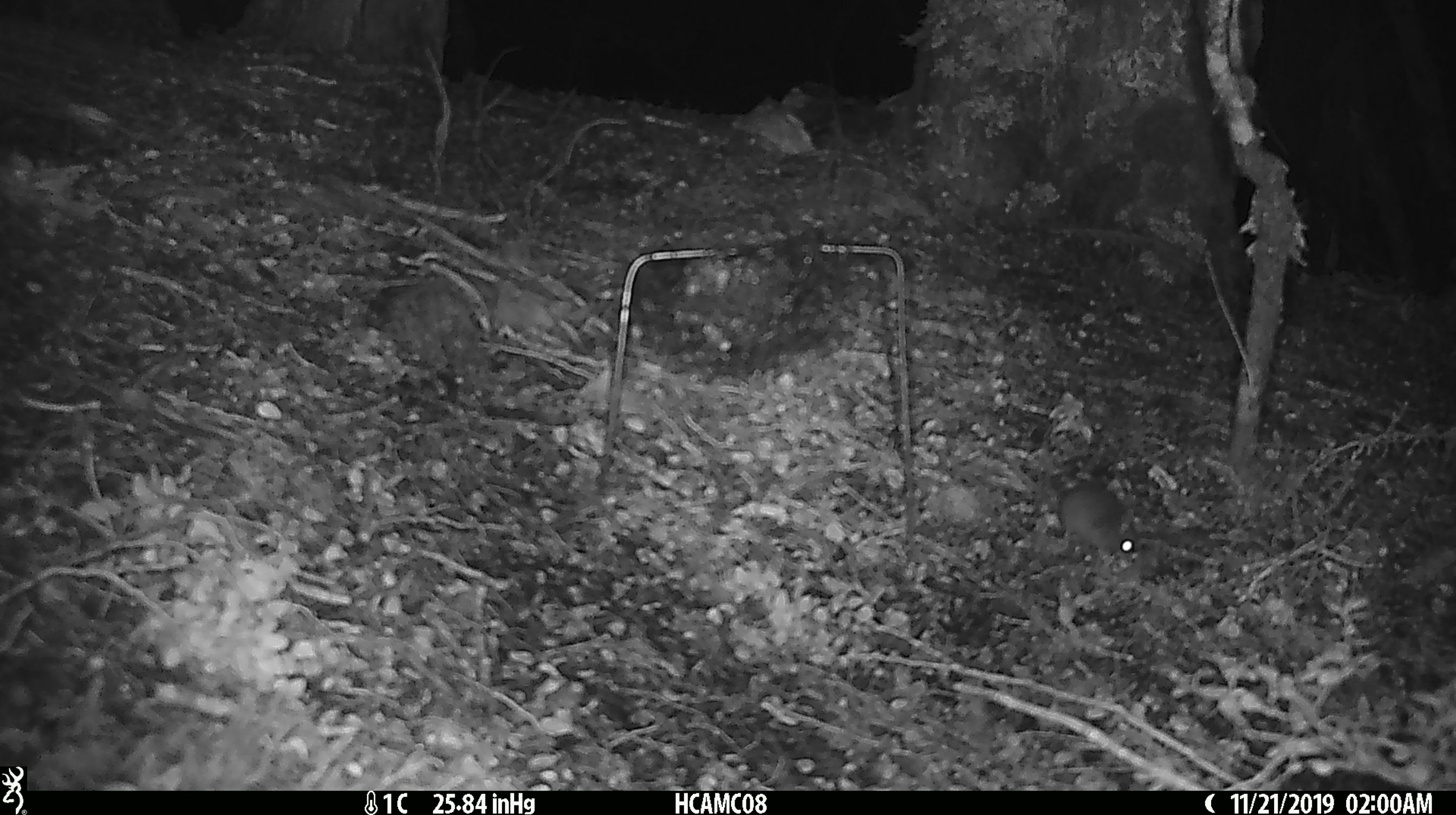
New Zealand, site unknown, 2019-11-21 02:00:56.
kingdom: Animalia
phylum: Chordata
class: Mammalia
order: Rodentia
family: Muridae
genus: Mus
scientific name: Mus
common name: mouse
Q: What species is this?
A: Mouse (Mus).